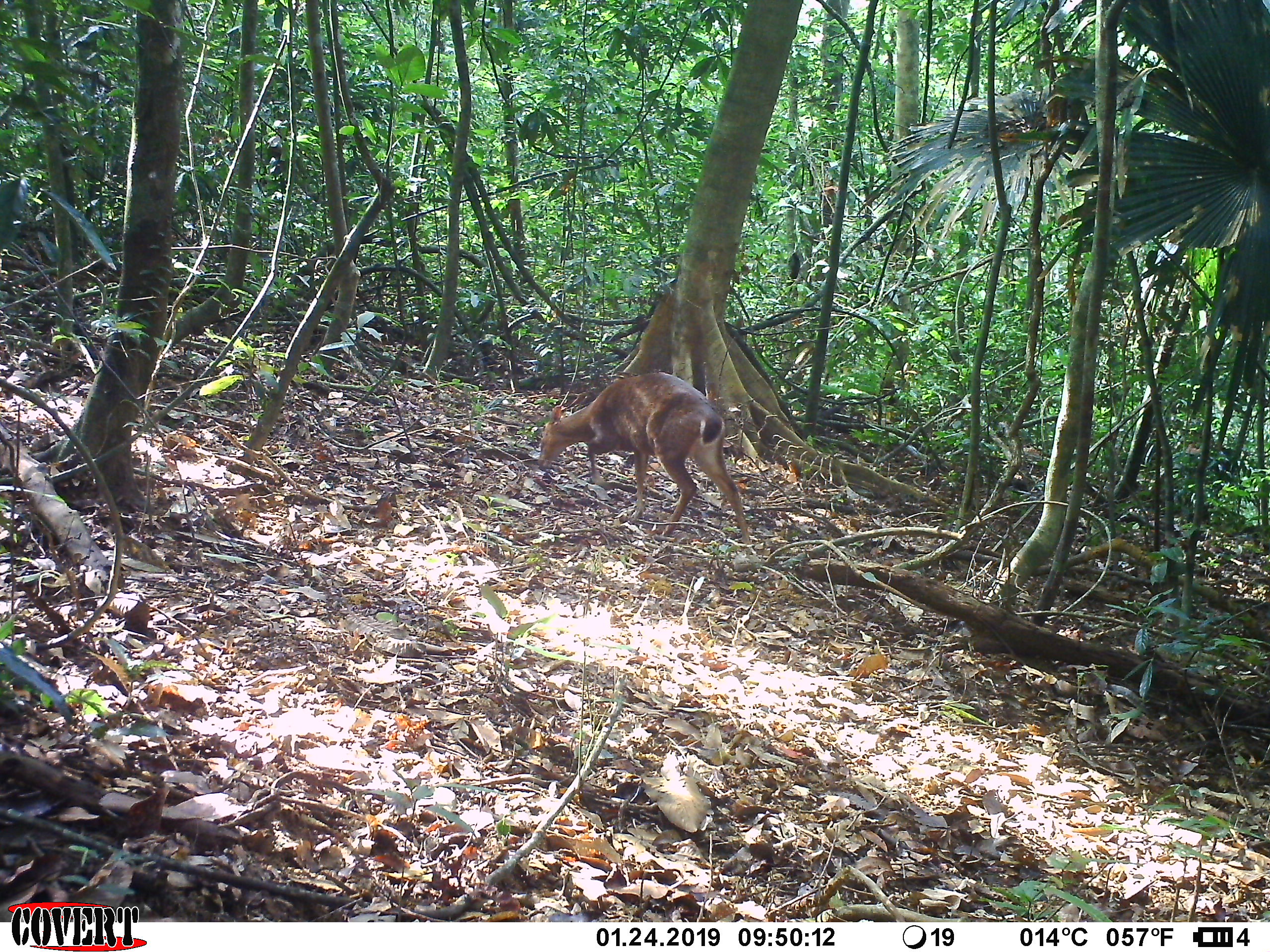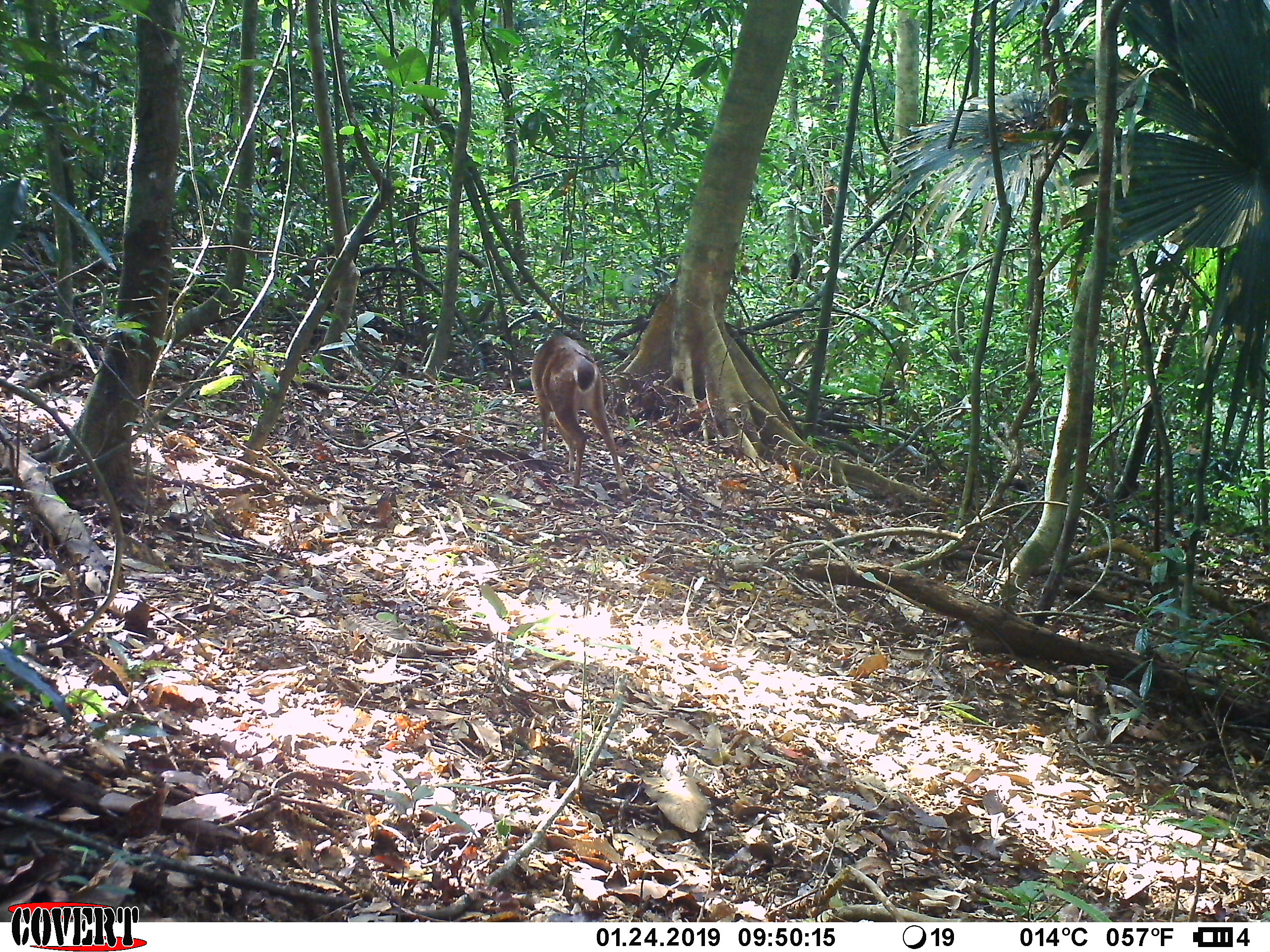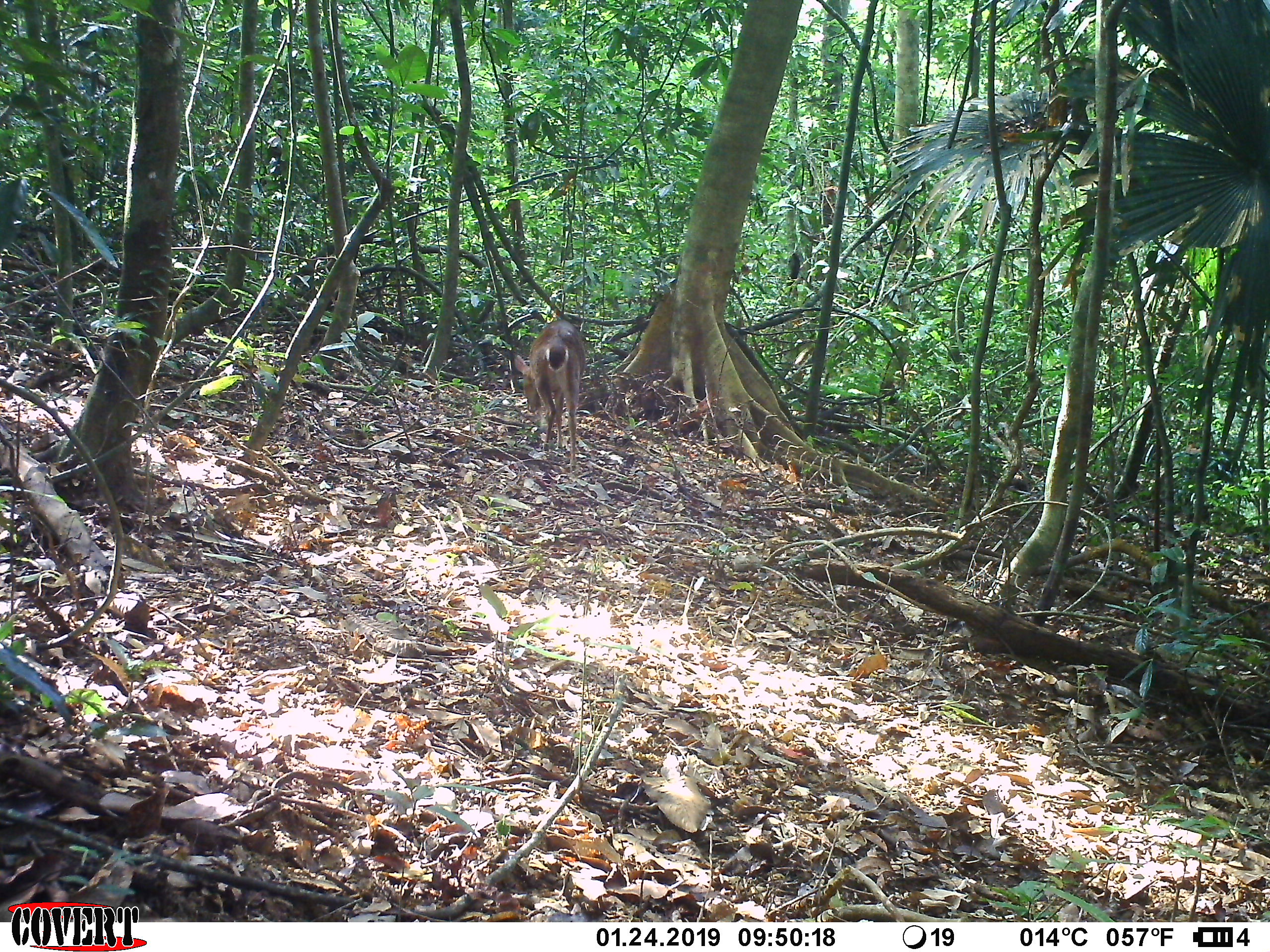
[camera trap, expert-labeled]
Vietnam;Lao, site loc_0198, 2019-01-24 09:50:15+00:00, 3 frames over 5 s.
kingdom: Animalia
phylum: Chordata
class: Mammalia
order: Artiodactyla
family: Cervidae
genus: Muntiacus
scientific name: Muntiacus vuquangensis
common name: large-antlered muntjac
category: large antlered muntjac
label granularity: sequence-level